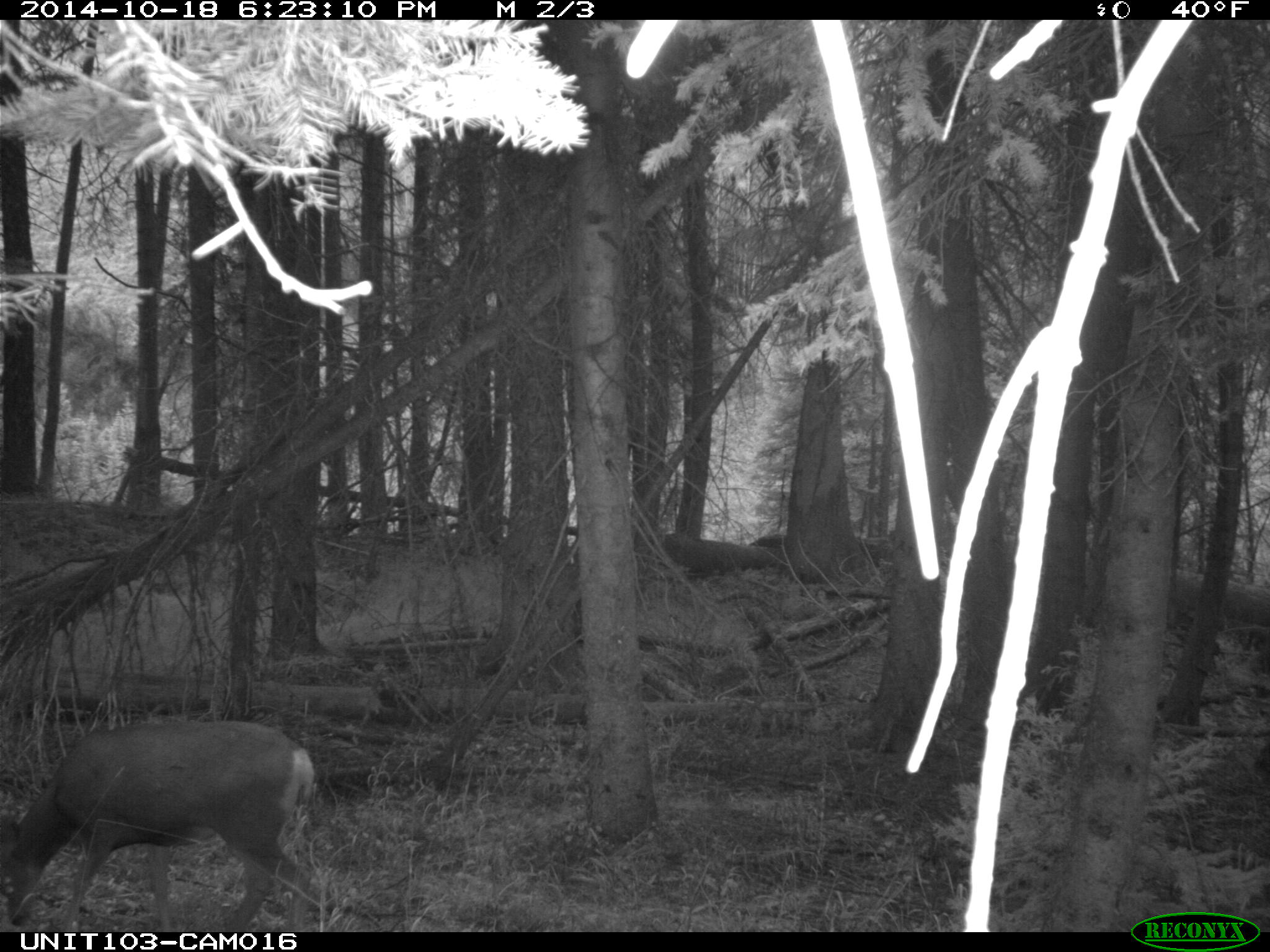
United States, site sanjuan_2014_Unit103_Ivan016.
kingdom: Animalia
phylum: Chordata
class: Mammalia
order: Artiodactyla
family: Cervidae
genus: Odocoileus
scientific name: Odocoileus hemionus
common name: mule deer